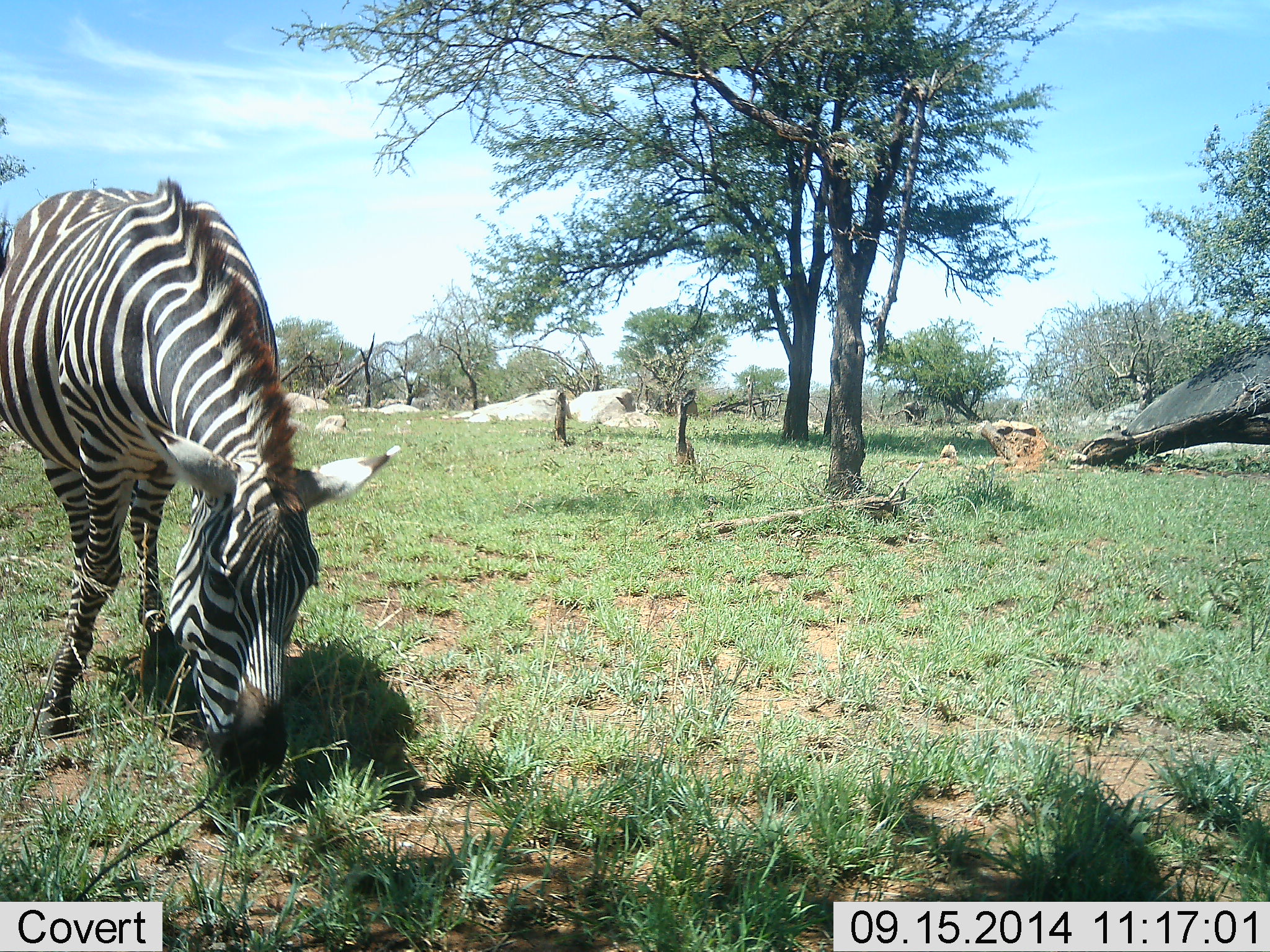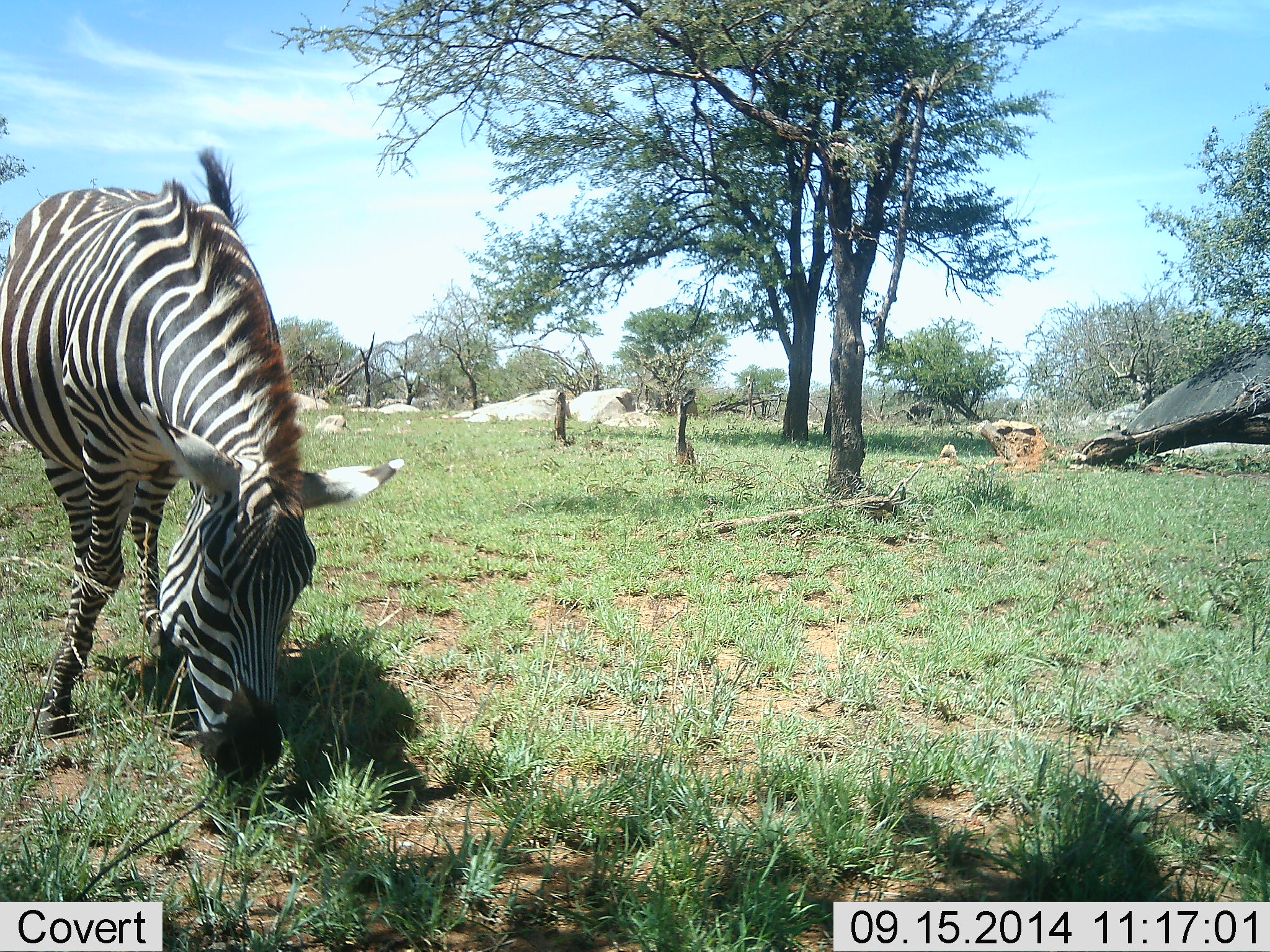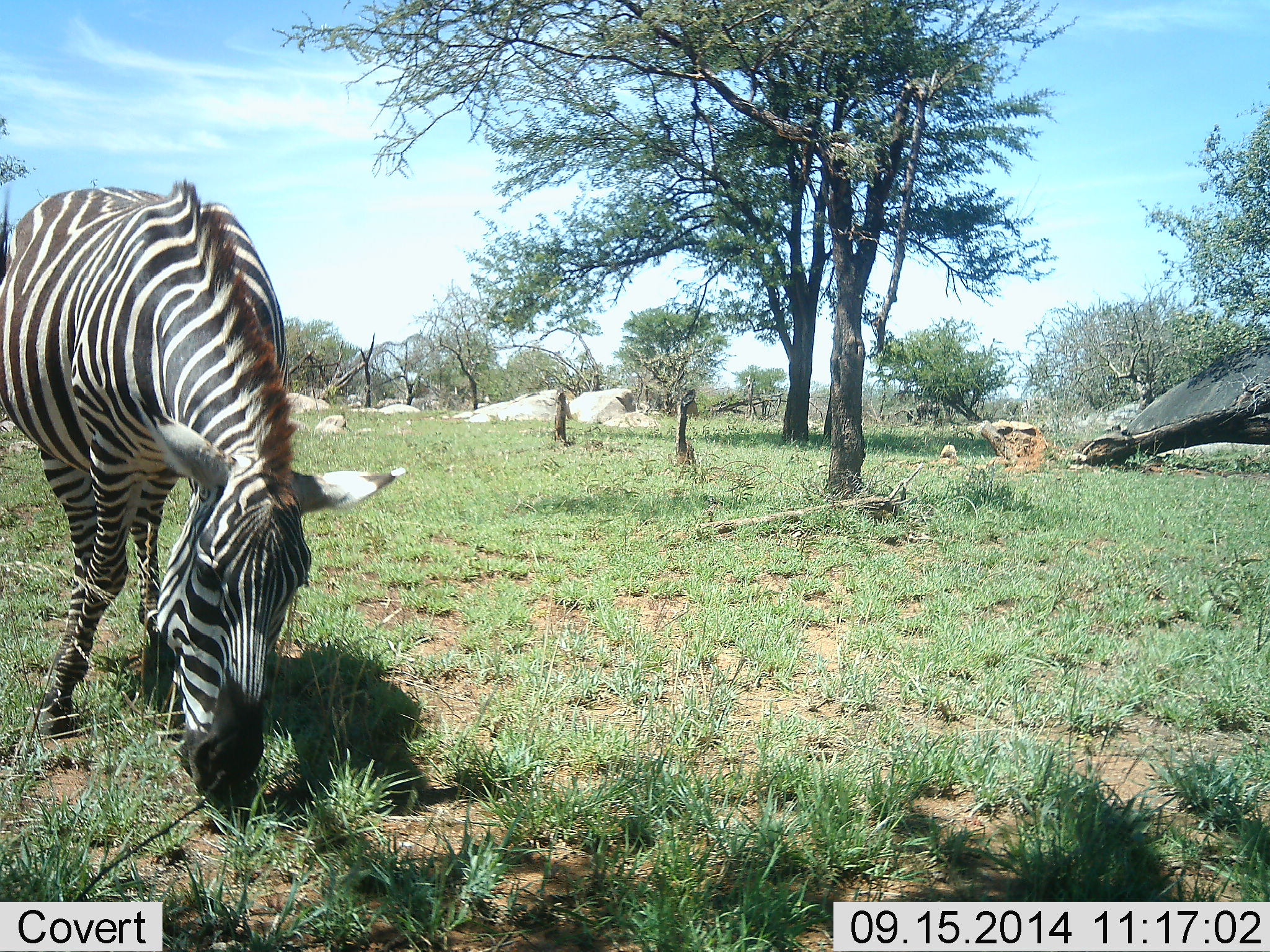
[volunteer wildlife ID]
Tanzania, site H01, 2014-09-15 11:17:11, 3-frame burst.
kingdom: Animalia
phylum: Chordata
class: Mammalia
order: Perissodactyla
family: Equidae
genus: Equus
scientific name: Equus quagga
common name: plains zebra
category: zebra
Zebra (plains zebra) (Equus quagga), count 1. Behavior (volunteer vote fractions): standing 18%, resting 0%, moving 9%, interacting 0%. Young present (vote fraction): 0%. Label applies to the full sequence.